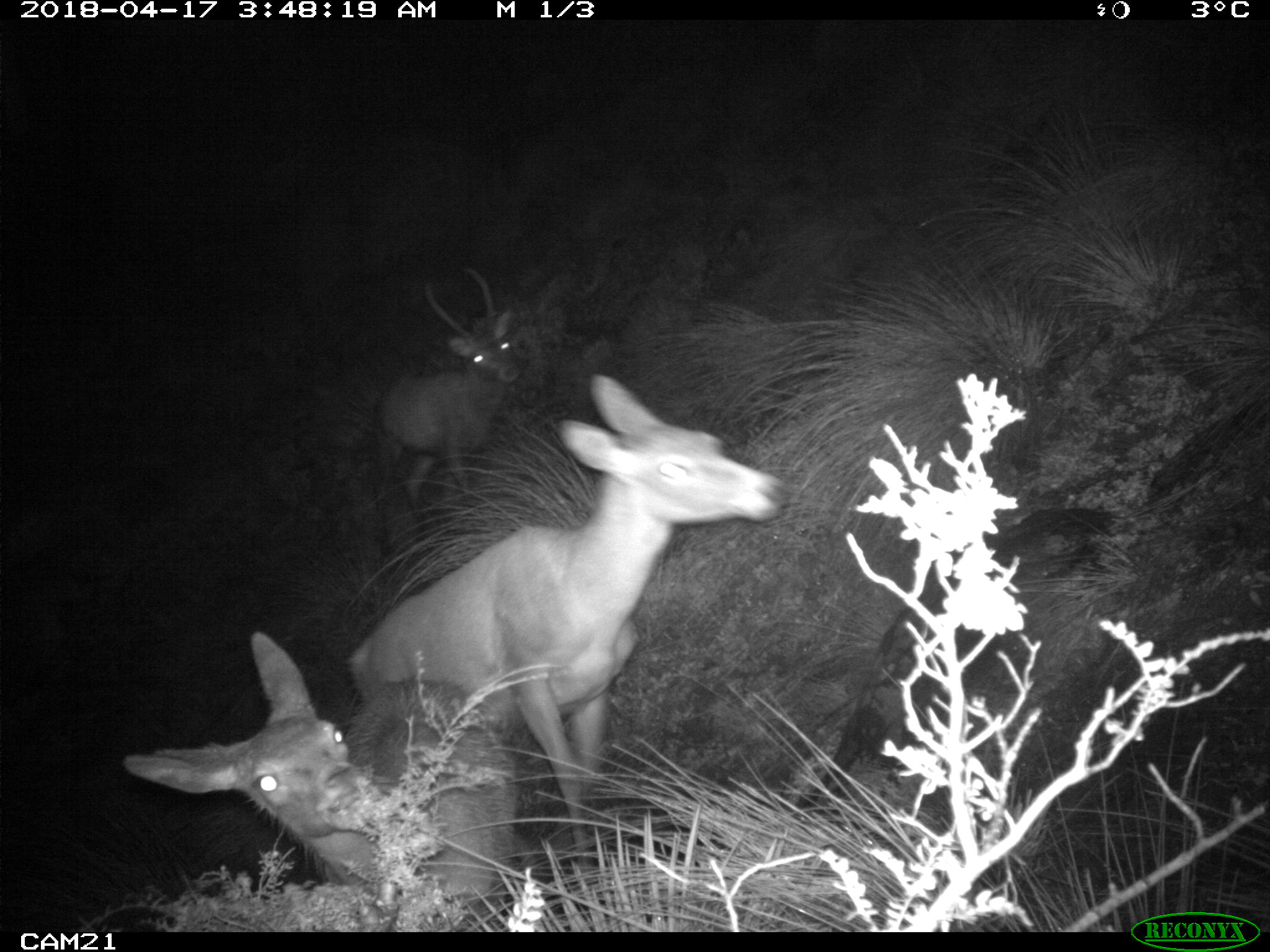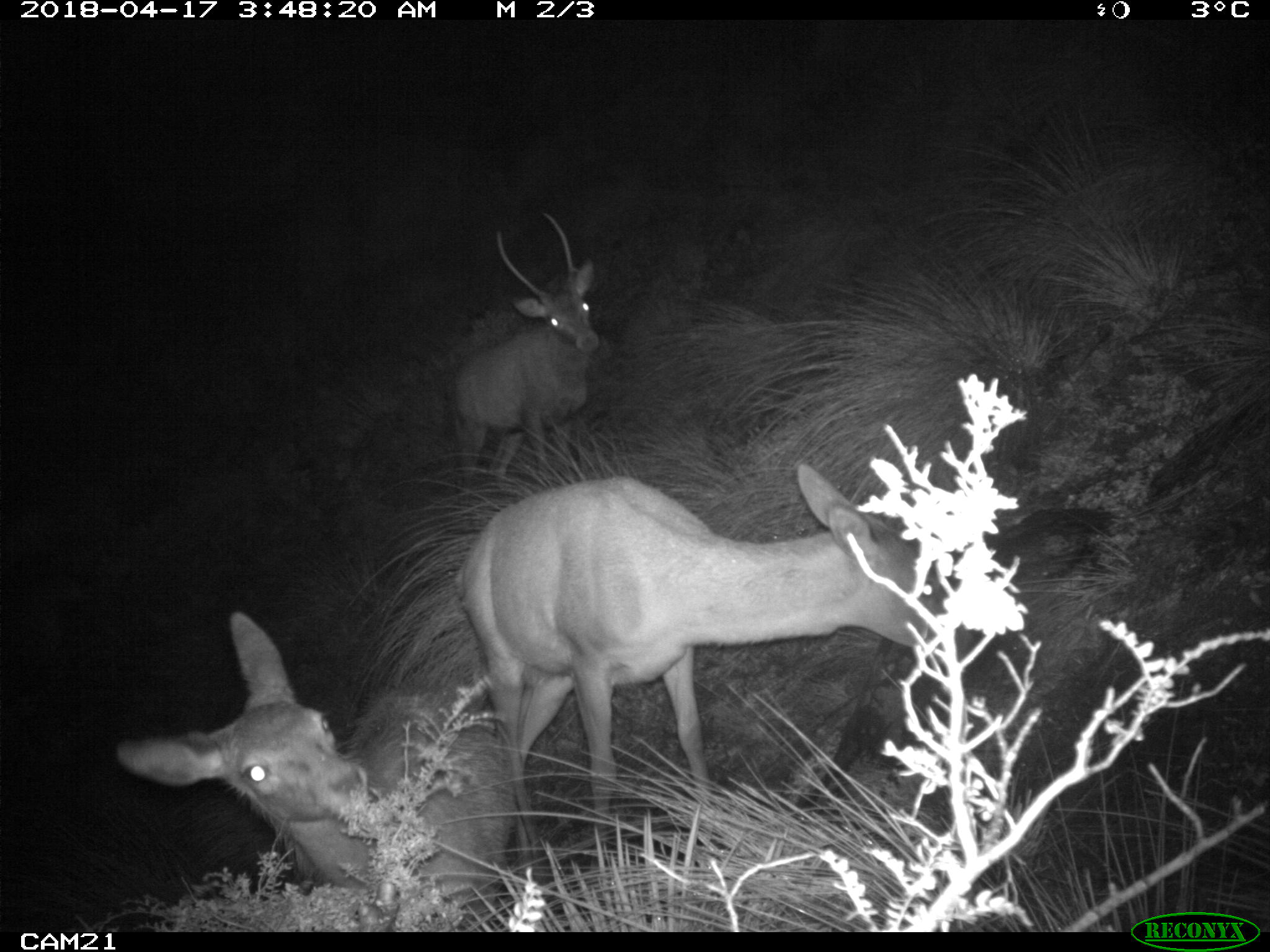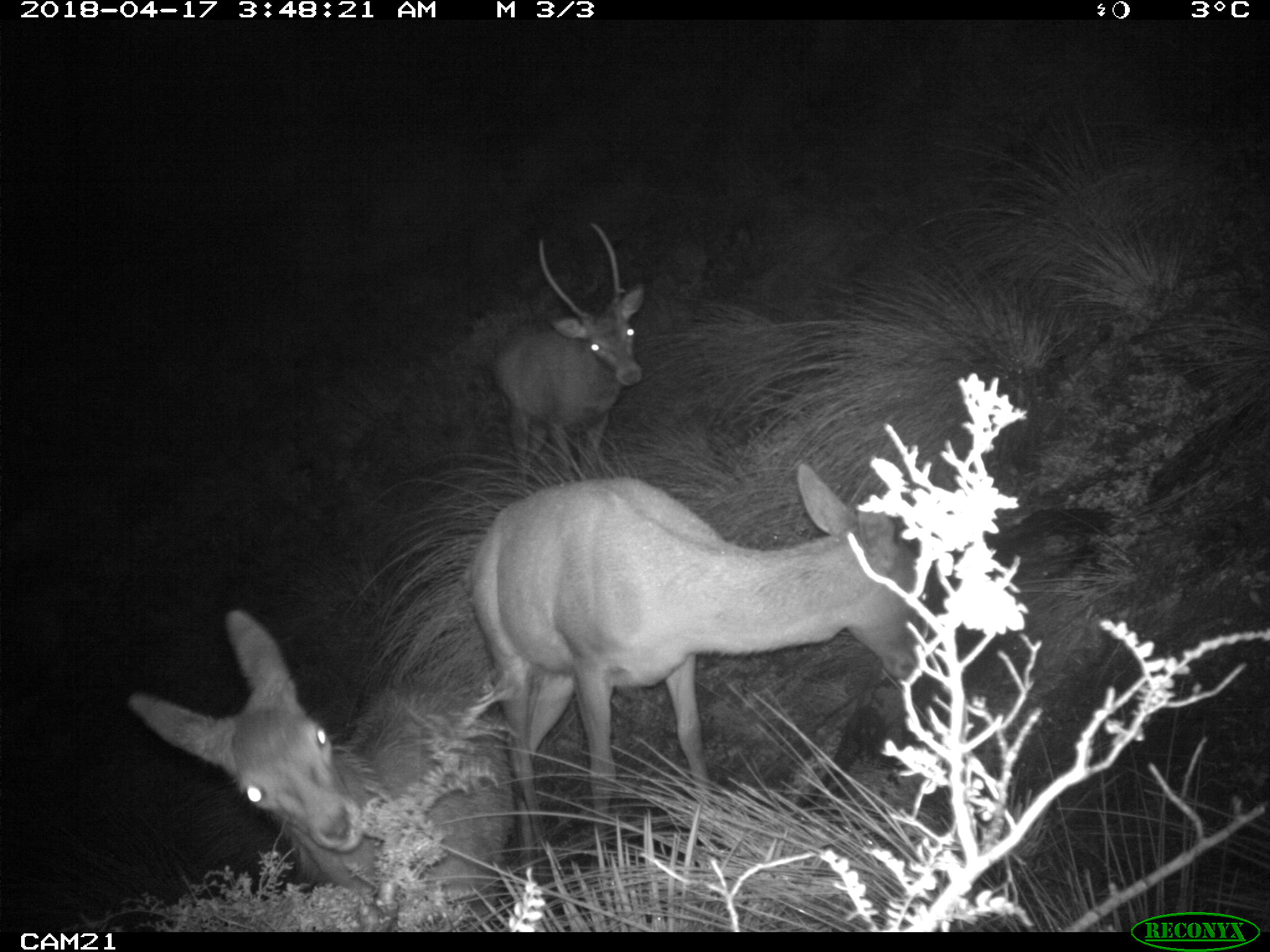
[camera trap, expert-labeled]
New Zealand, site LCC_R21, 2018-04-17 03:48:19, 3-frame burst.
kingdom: Animalia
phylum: Chordata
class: Mammalia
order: Artiodactyla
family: Cervidae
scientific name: Cervidae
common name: deer